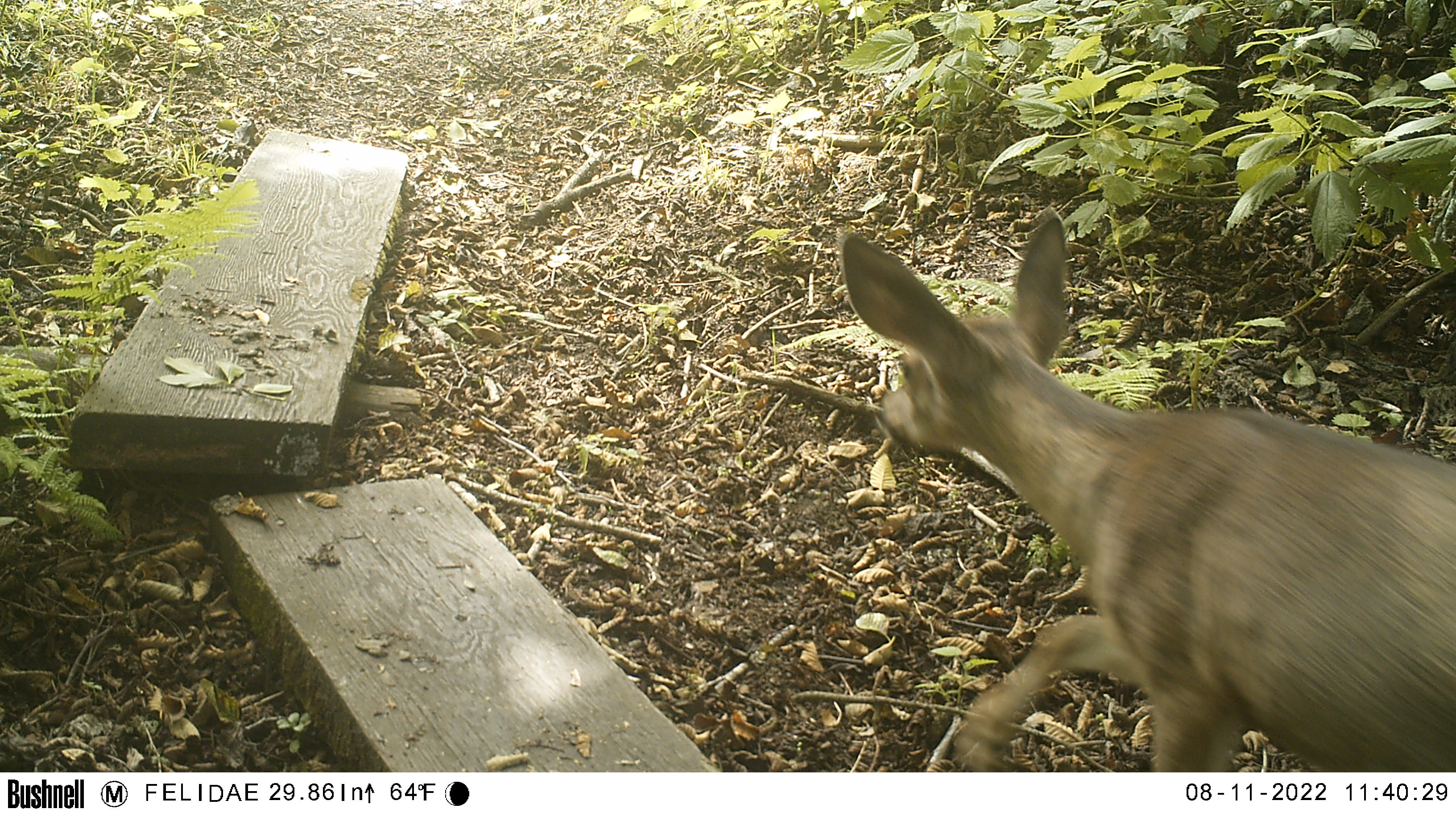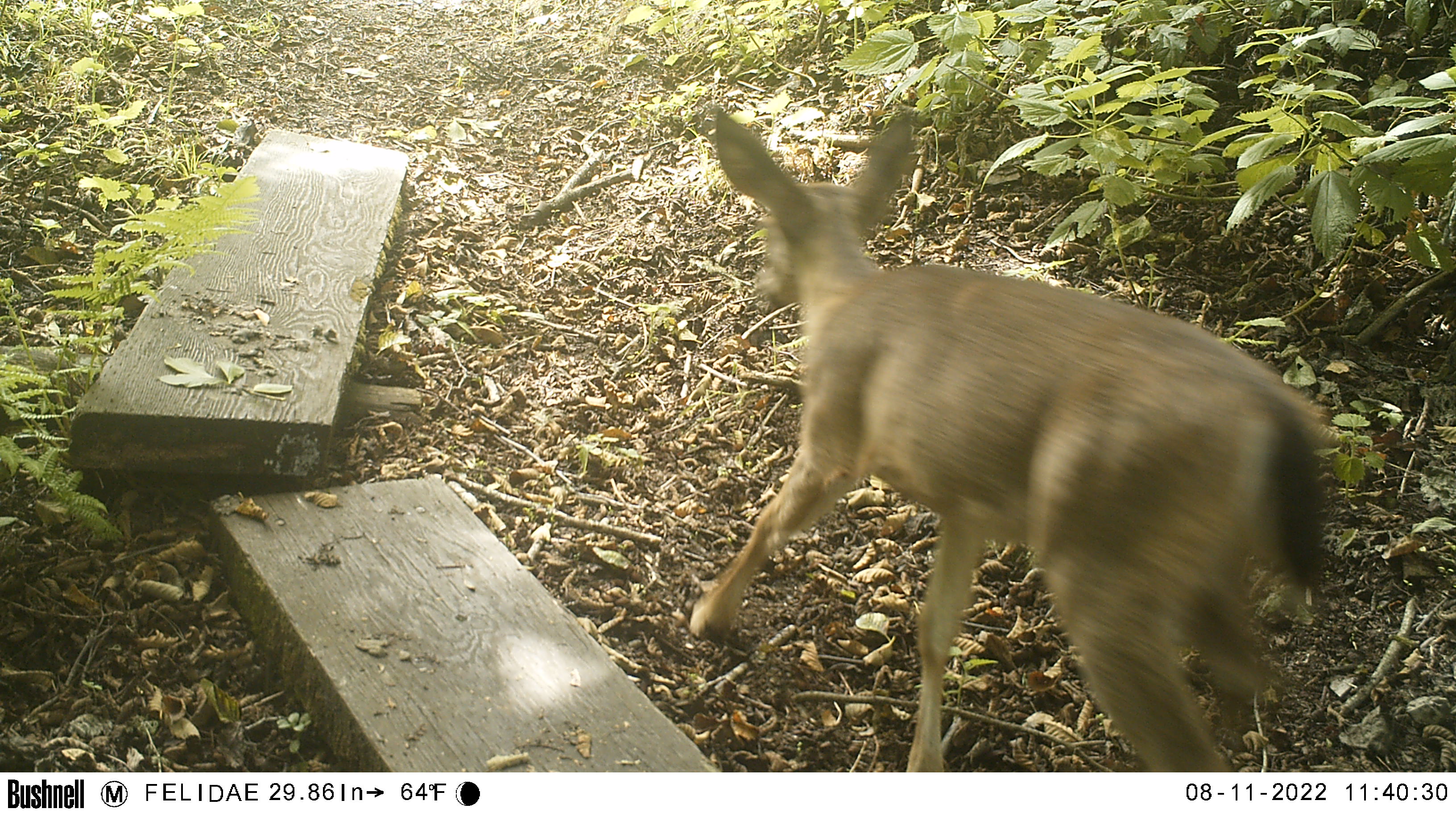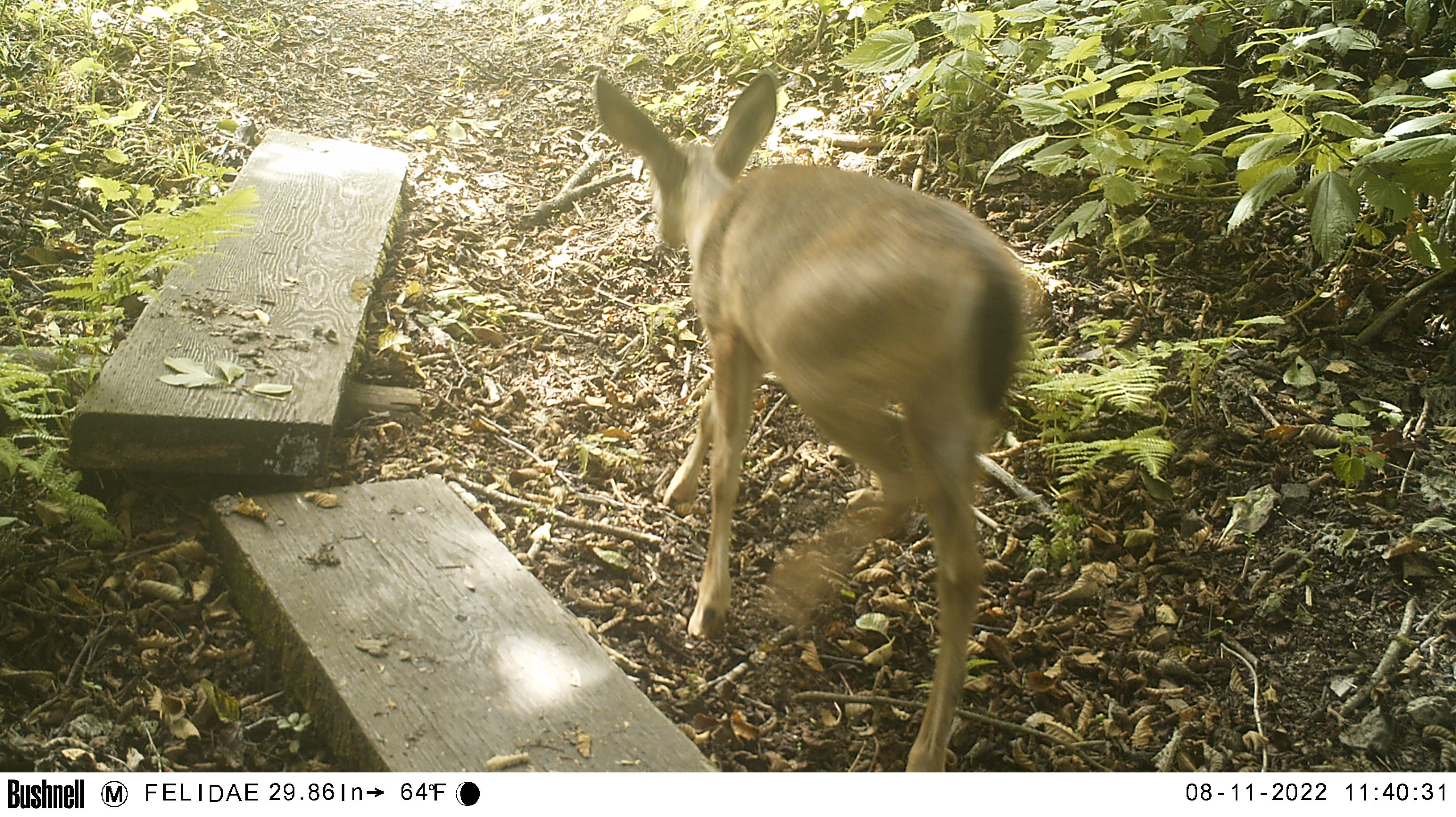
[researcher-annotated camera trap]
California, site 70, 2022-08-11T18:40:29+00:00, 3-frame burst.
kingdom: Animalia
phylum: Chordata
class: Mammalia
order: Artiodactyla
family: Cervidae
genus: Odocoileus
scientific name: Odocoileus hemionus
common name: mule deer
Mule deer (Odocoileus hemionus).